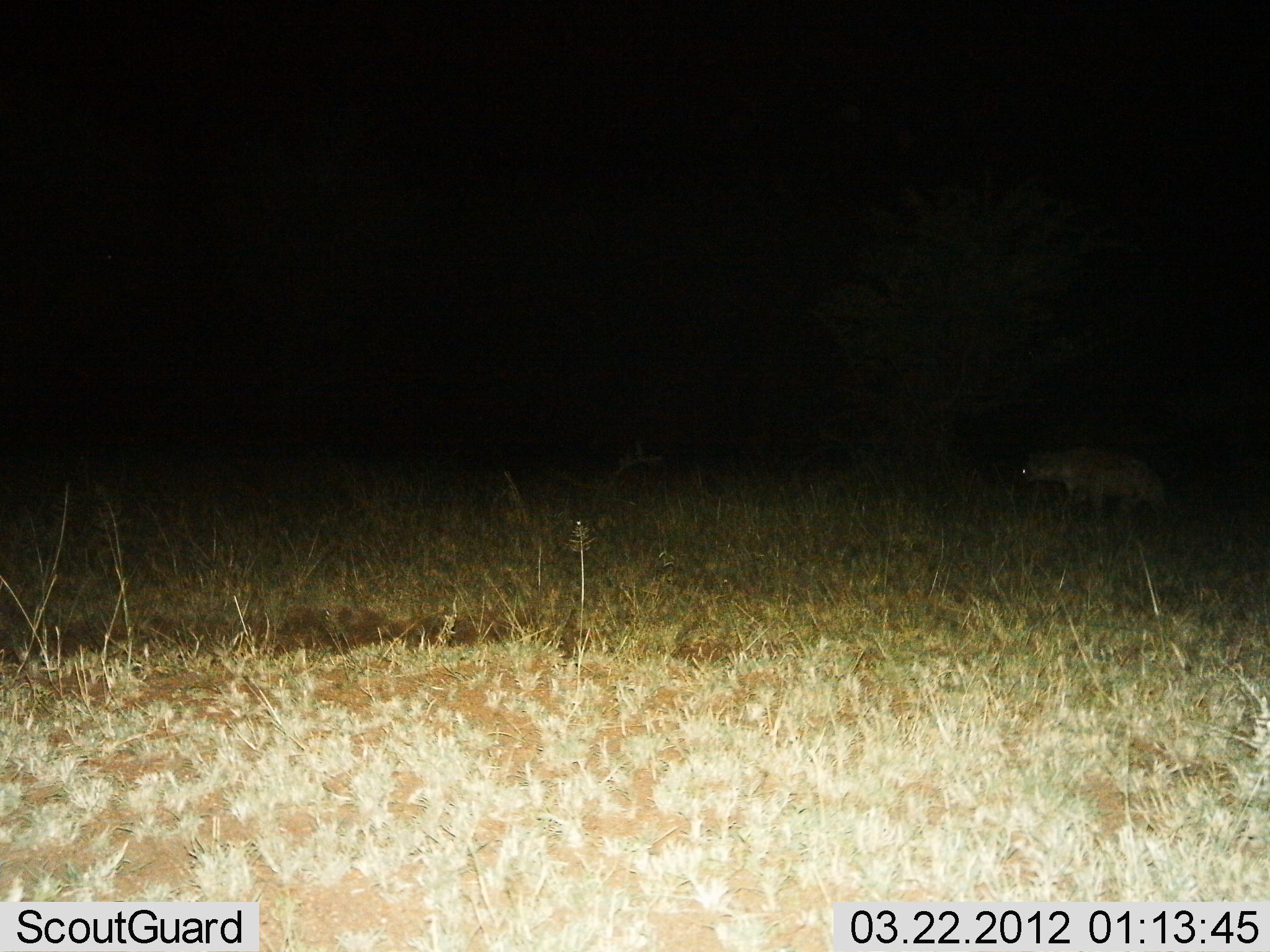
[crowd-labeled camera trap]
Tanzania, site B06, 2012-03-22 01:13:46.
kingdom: Animalia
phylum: Chordata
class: Mammalia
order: Carnivora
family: Hyaenidae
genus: Crocuta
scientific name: Crocuta crocuta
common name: spotted hyena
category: hyenaspotted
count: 1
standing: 50%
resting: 0%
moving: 50%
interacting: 0%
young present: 0%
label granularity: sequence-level